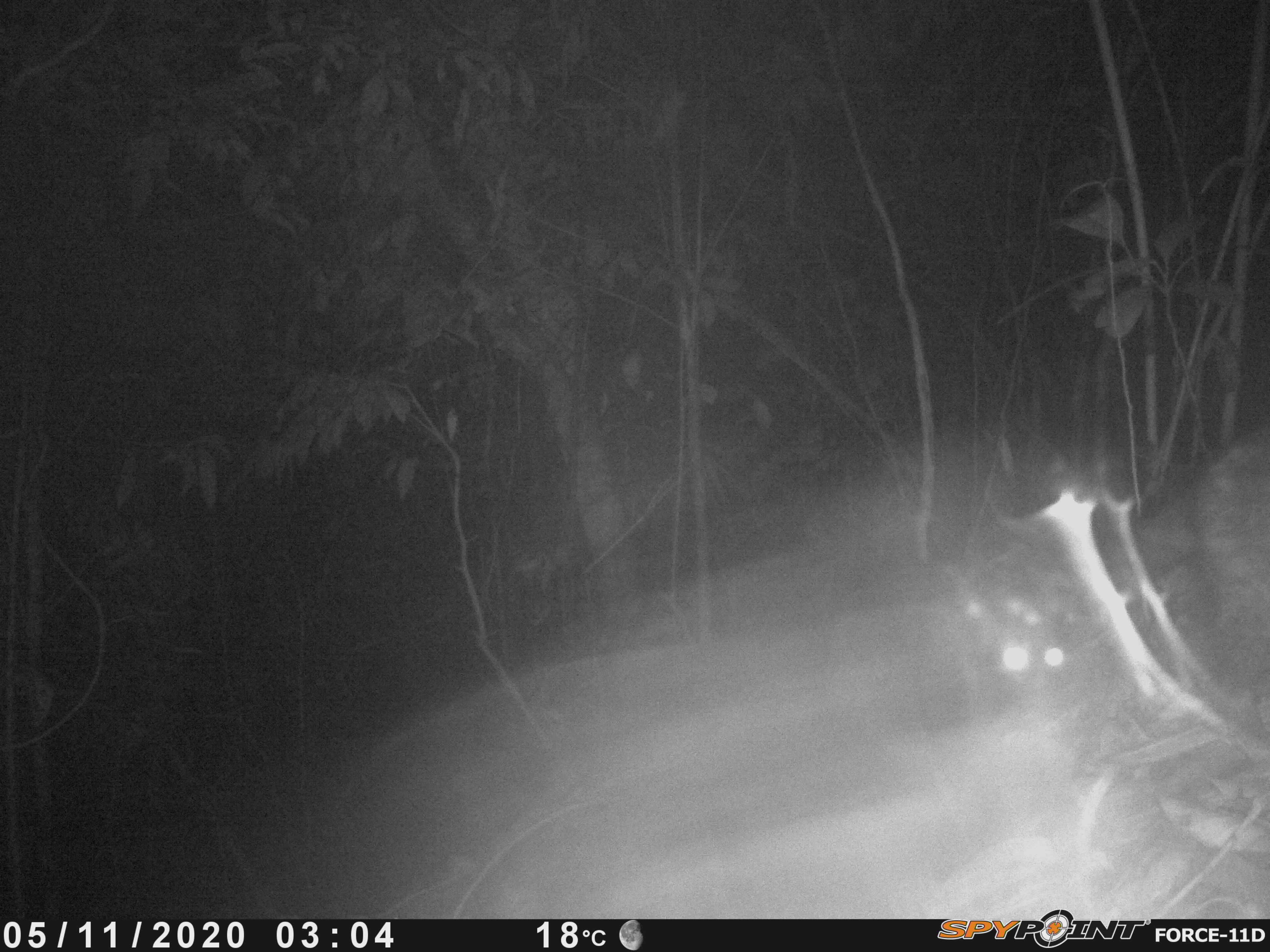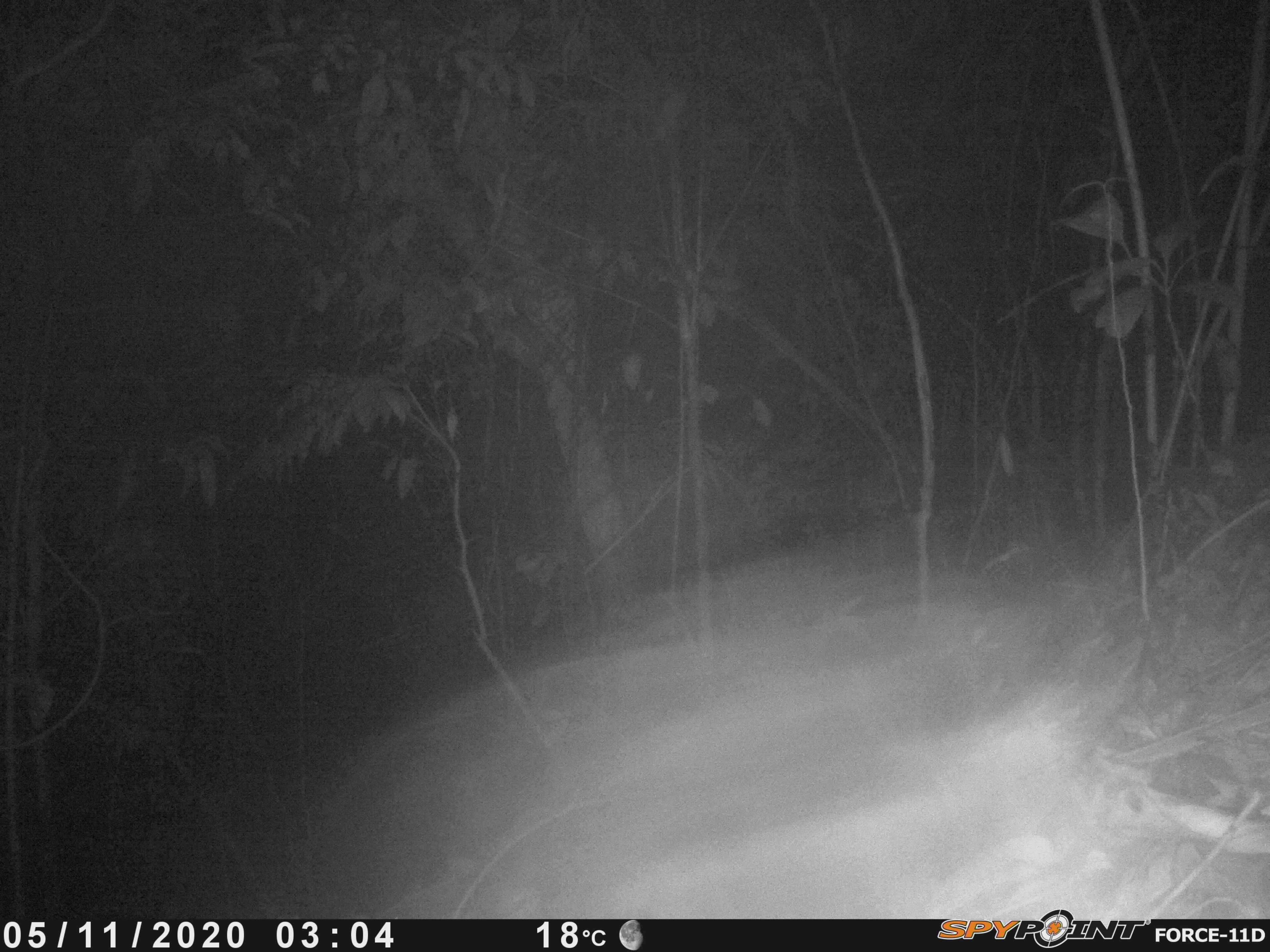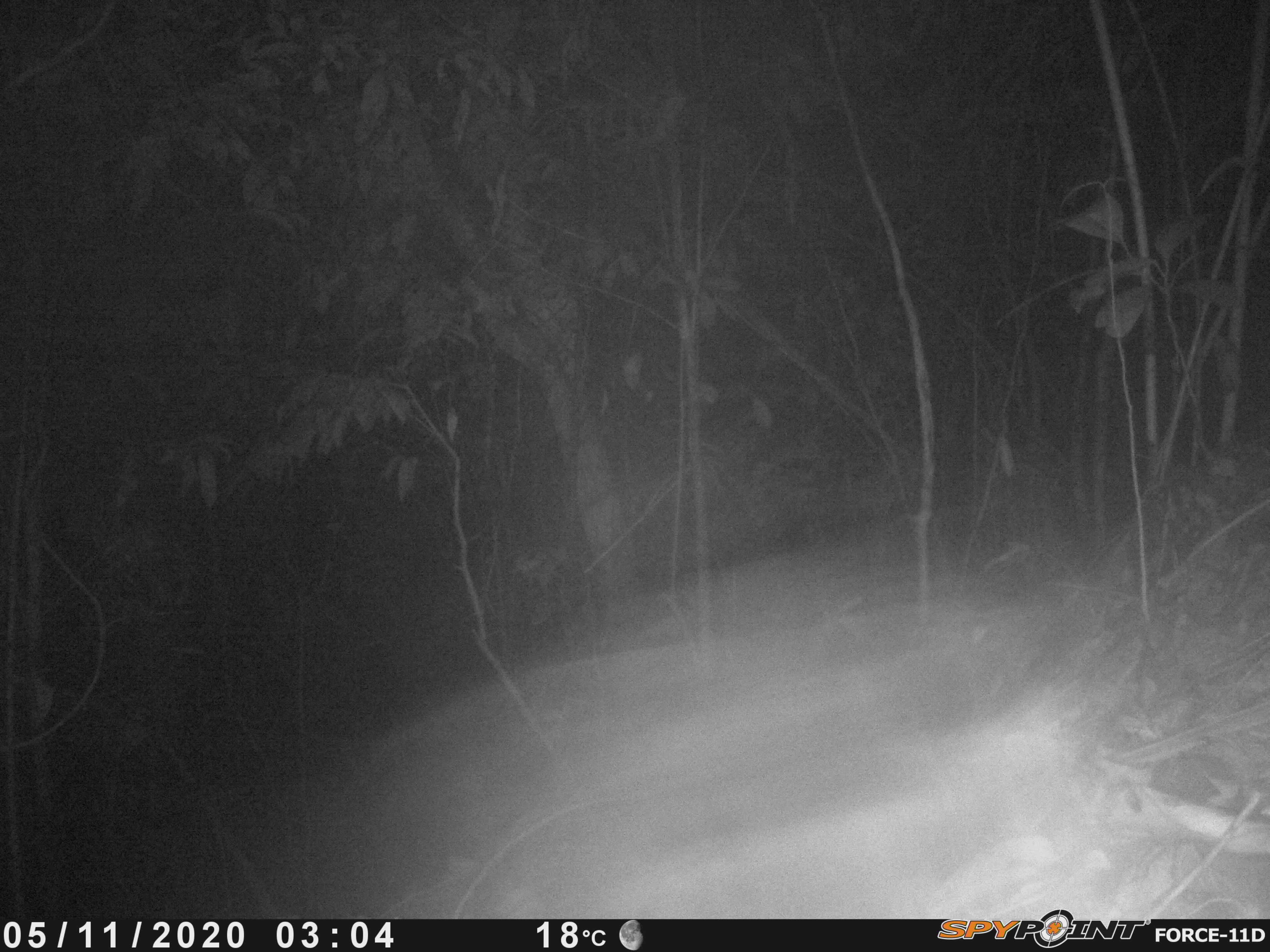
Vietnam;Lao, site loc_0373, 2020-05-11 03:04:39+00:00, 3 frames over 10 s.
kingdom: Animalia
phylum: Chordata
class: Mammalia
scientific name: Mammalia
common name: mammal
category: unidentified small mammal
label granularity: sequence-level